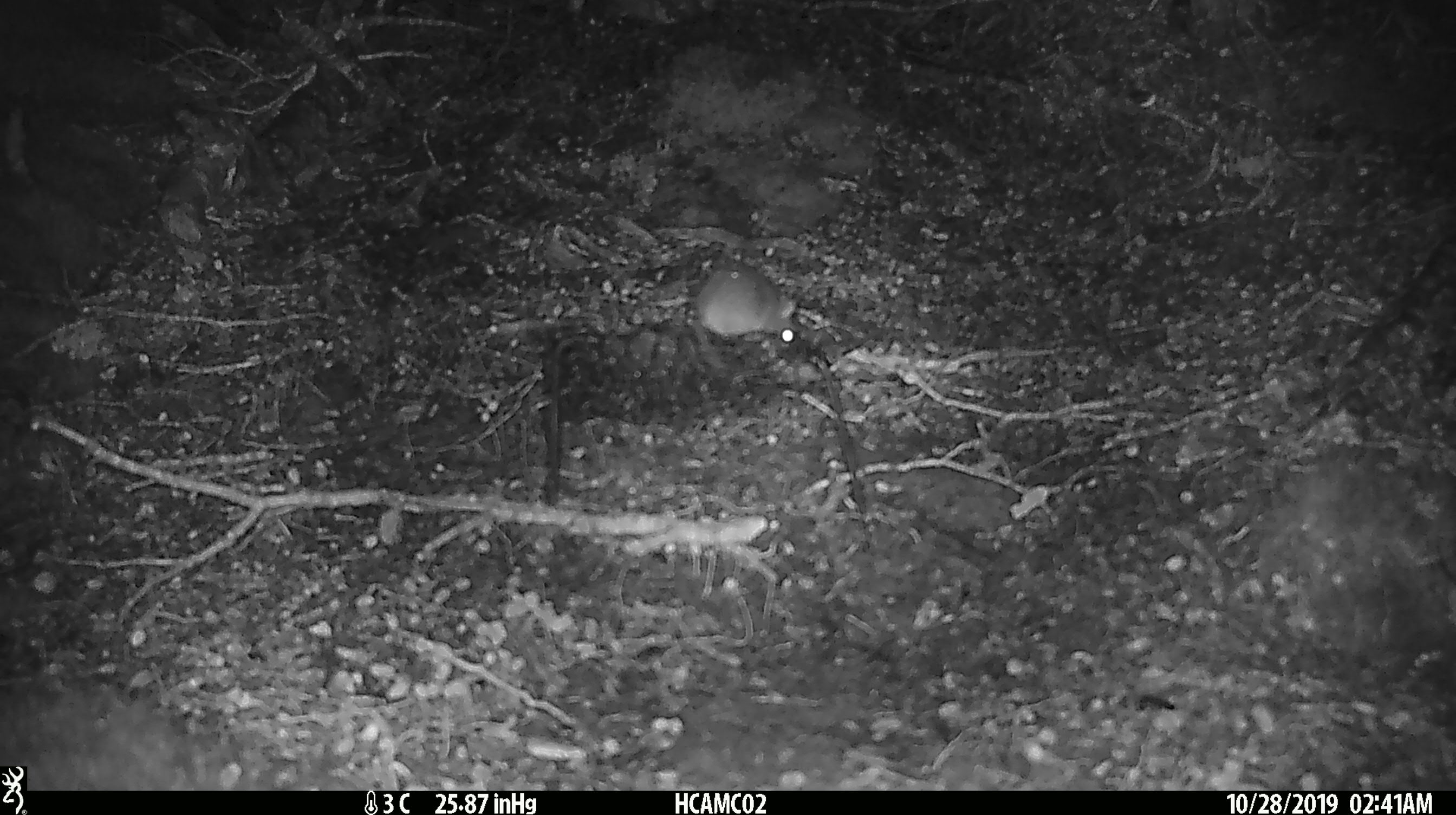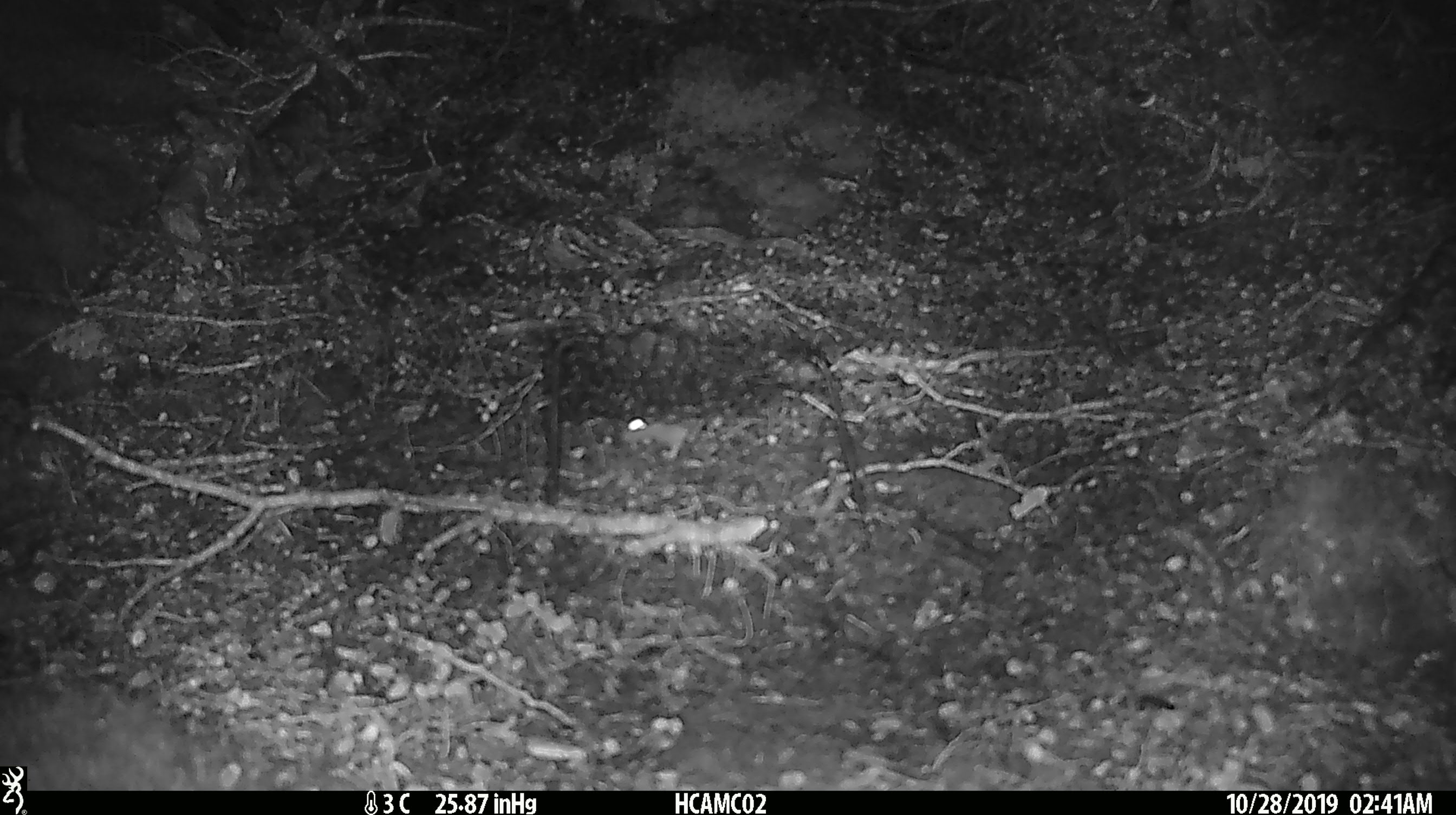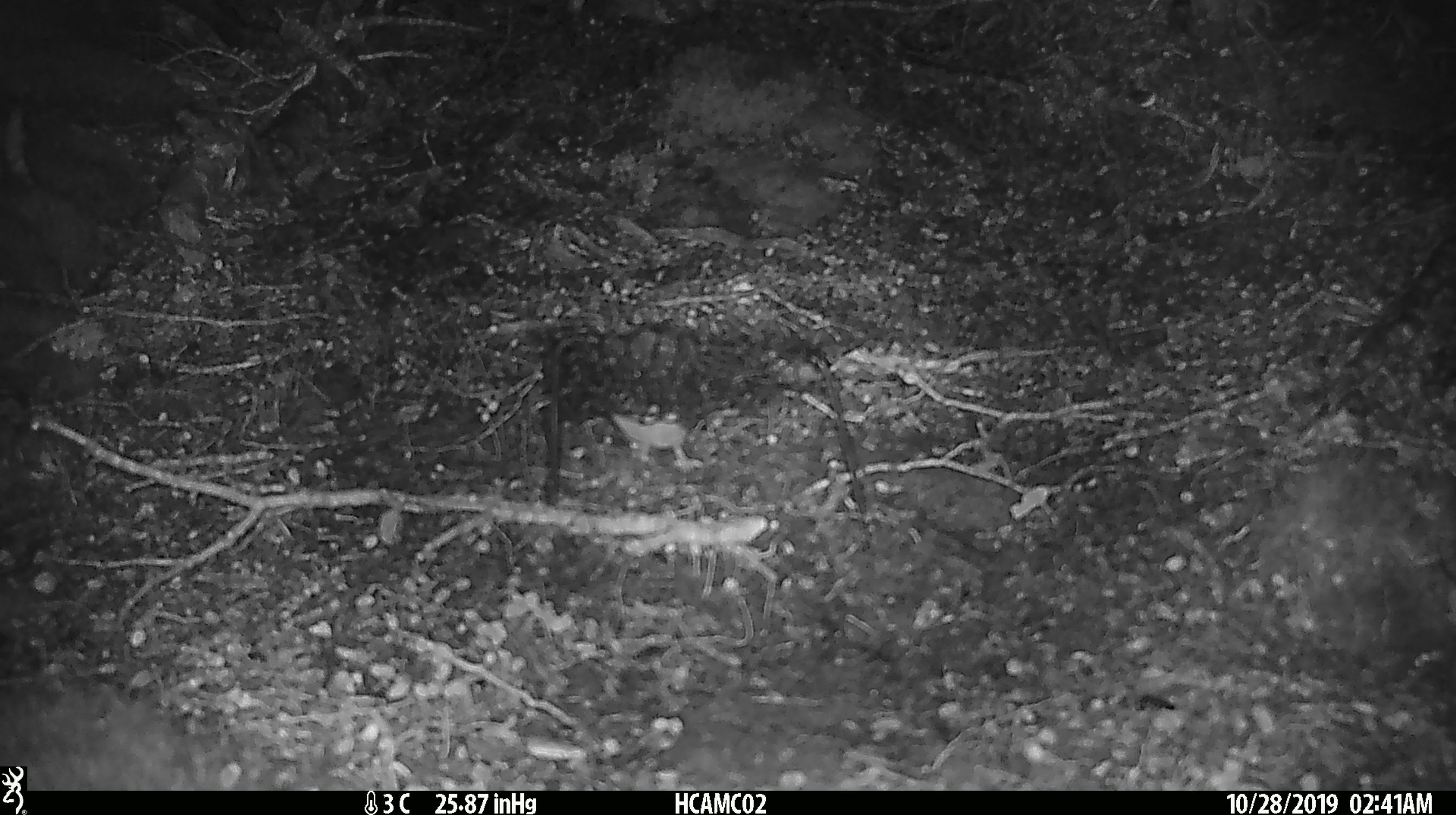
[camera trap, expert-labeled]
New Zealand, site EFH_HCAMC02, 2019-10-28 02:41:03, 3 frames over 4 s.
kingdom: Animalia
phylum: Chordata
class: Mammalia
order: Rodentia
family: Muridae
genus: Mus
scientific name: Mus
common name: mouse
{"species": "mouse (Mus)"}